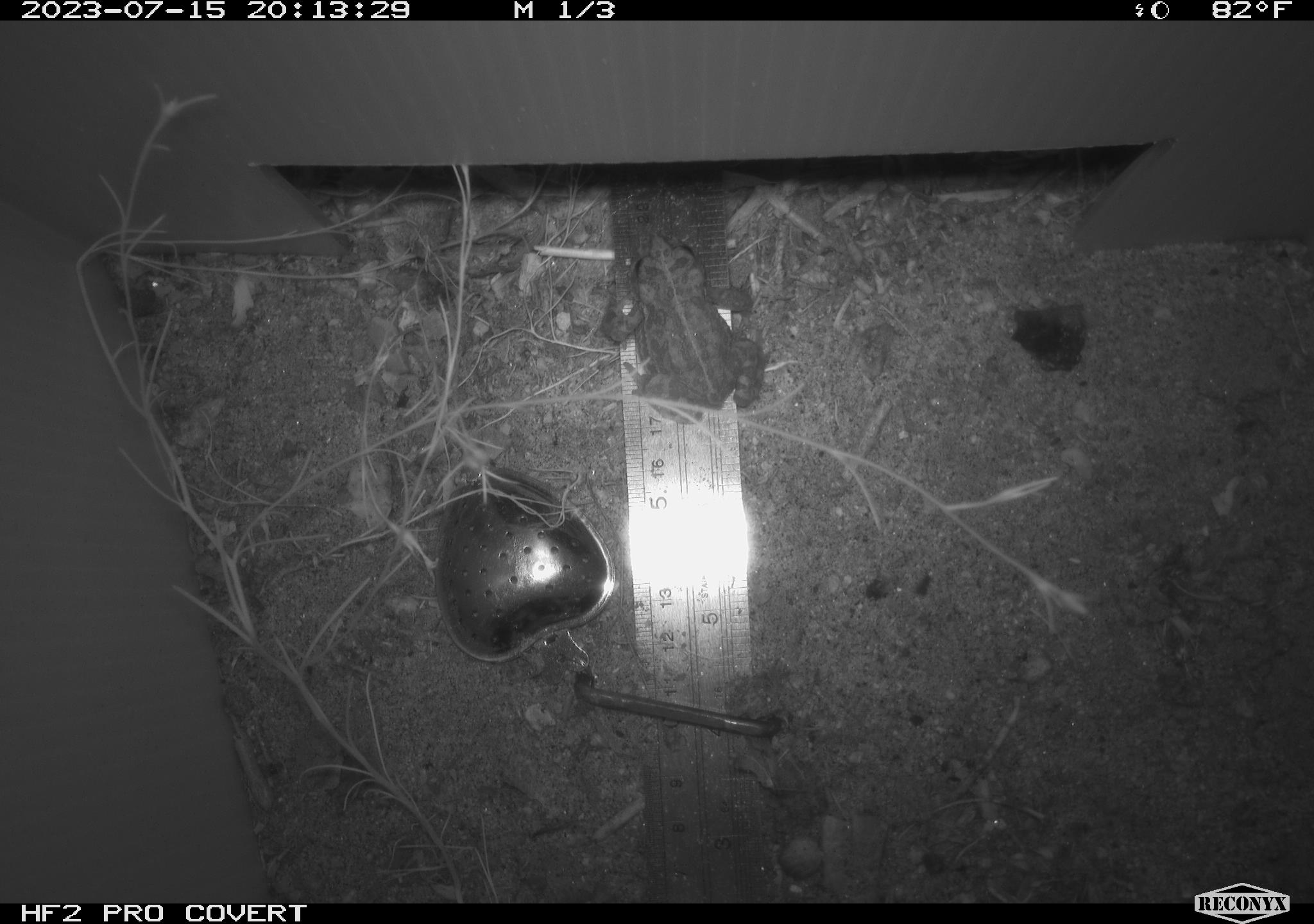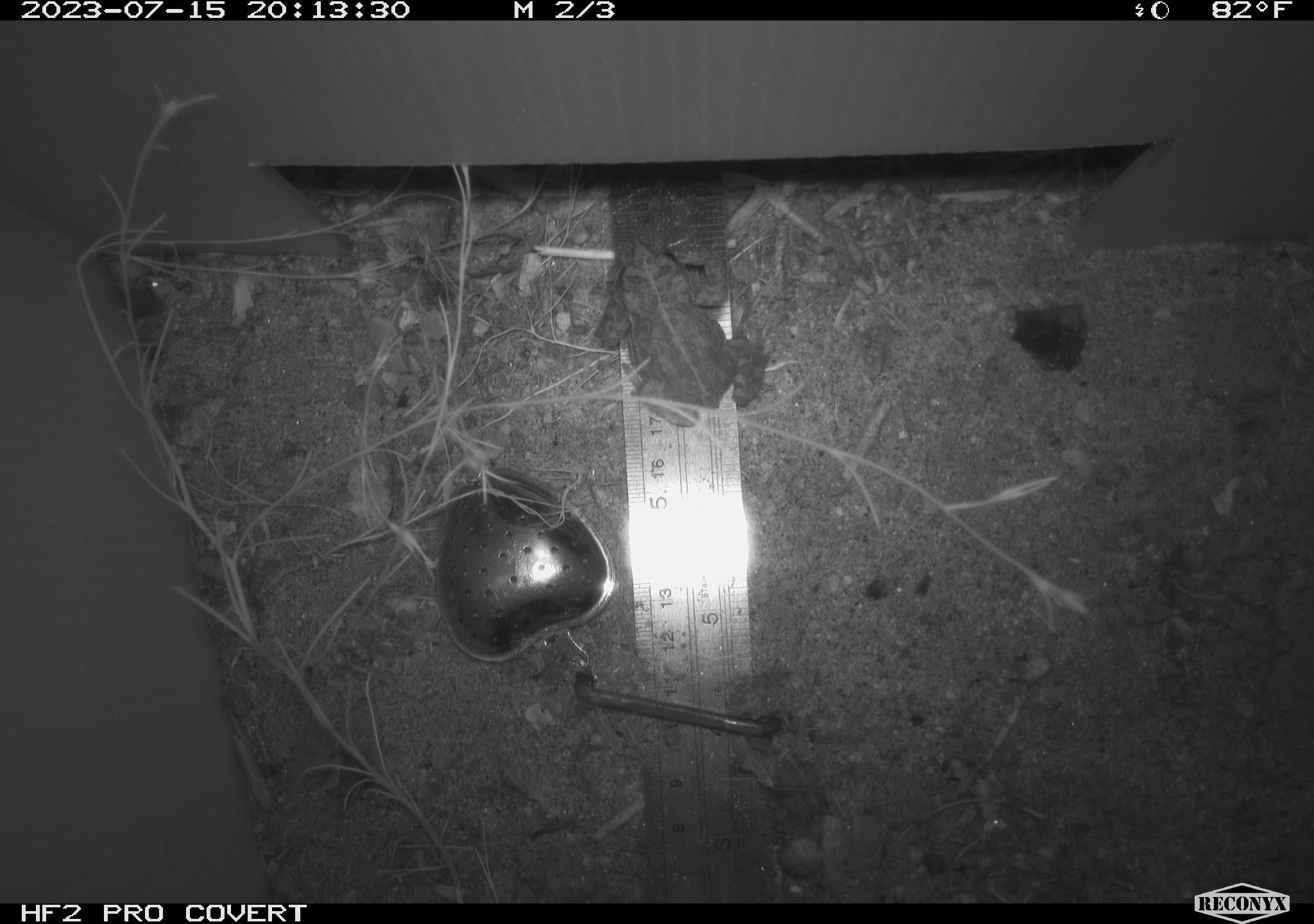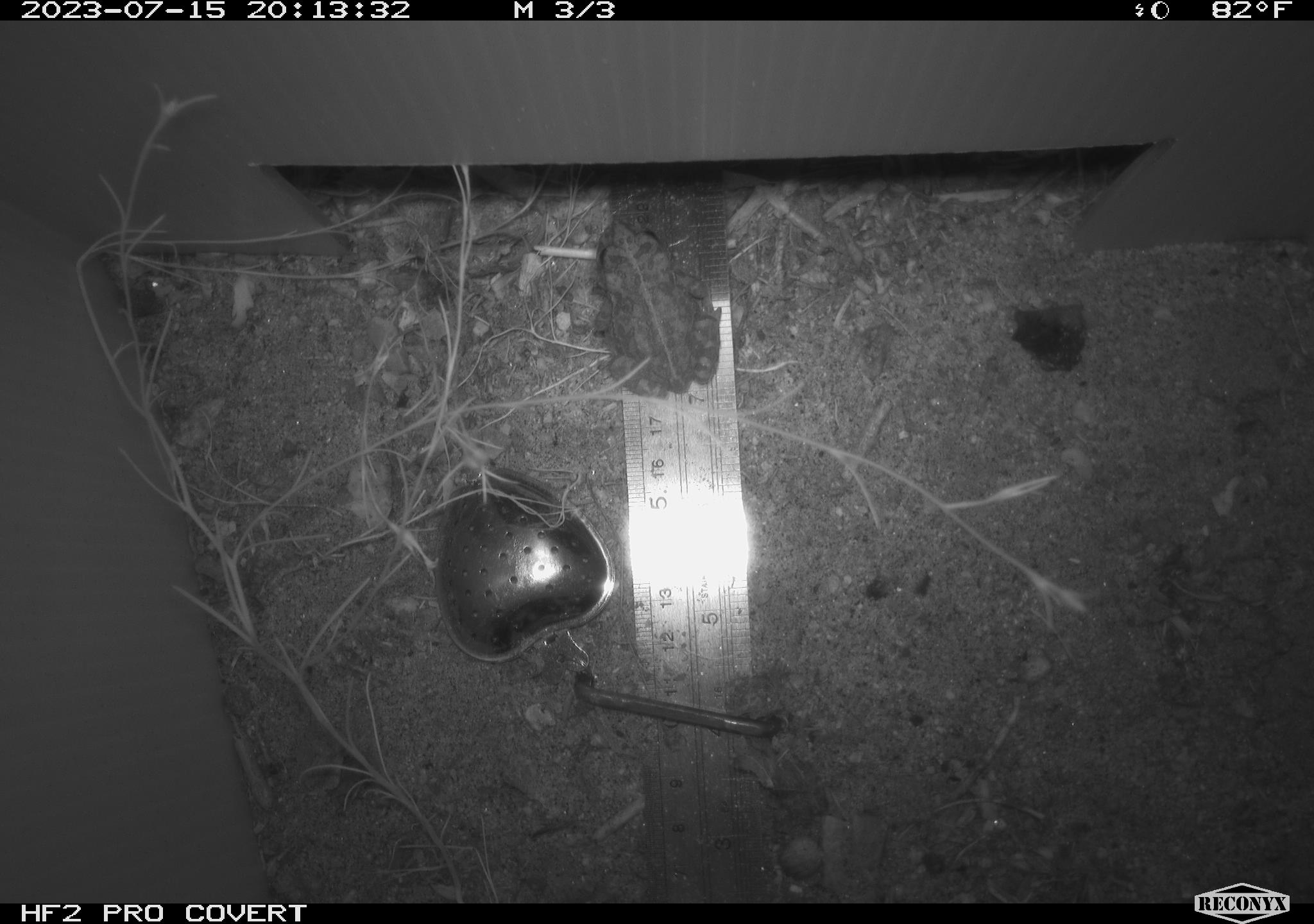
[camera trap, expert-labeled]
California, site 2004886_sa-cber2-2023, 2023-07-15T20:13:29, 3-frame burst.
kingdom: Animalia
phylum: Chordata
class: Amphibia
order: Anura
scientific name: Anura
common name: frogs